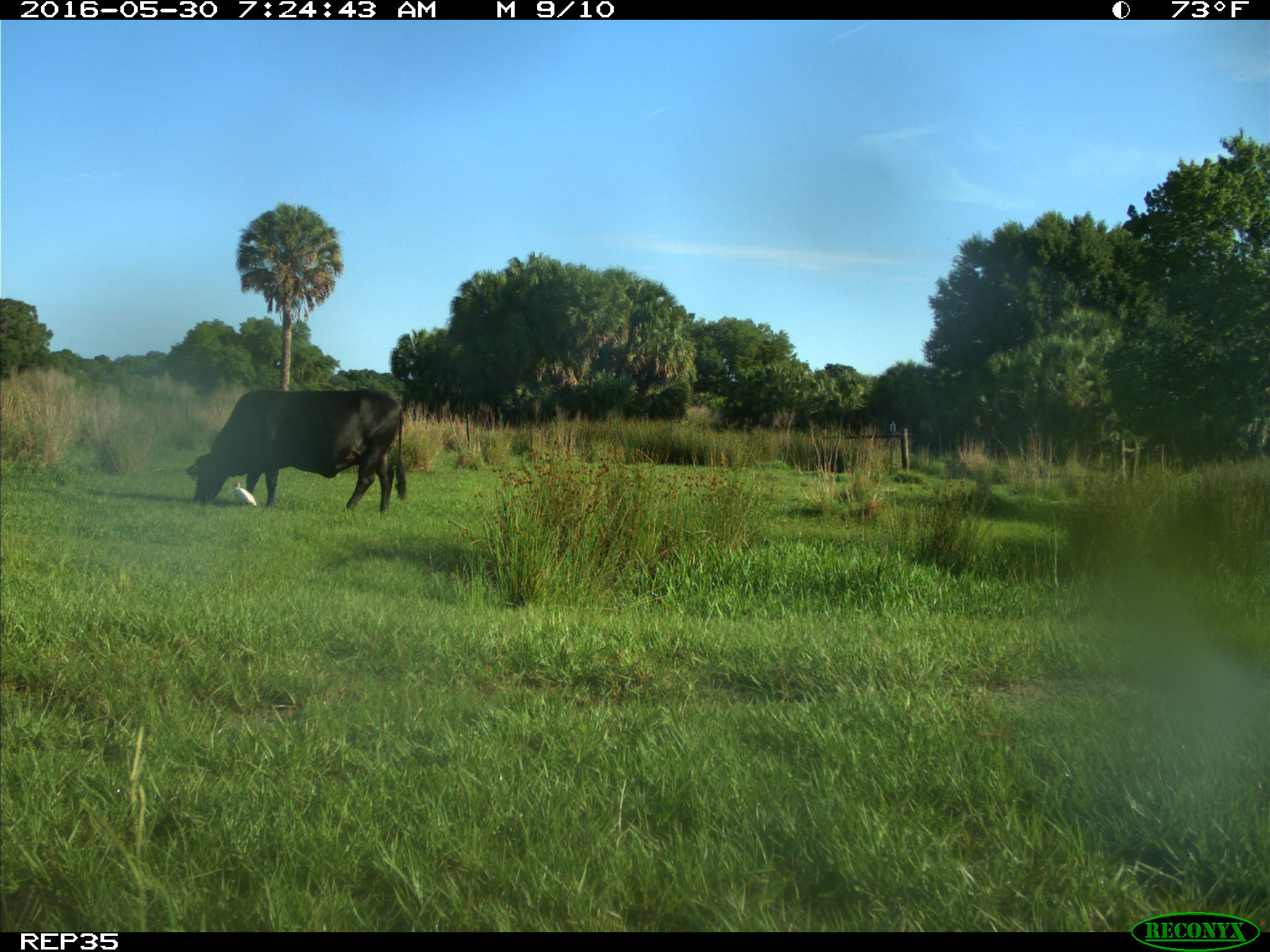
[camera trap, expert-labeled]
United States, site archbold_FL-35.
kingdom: Animalia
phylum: Chordata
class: Mammalia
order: Artiodactyla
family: Bovidae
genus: Bos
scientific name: Bos taurus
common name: domestic cow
Bos taurus (domestic cow).